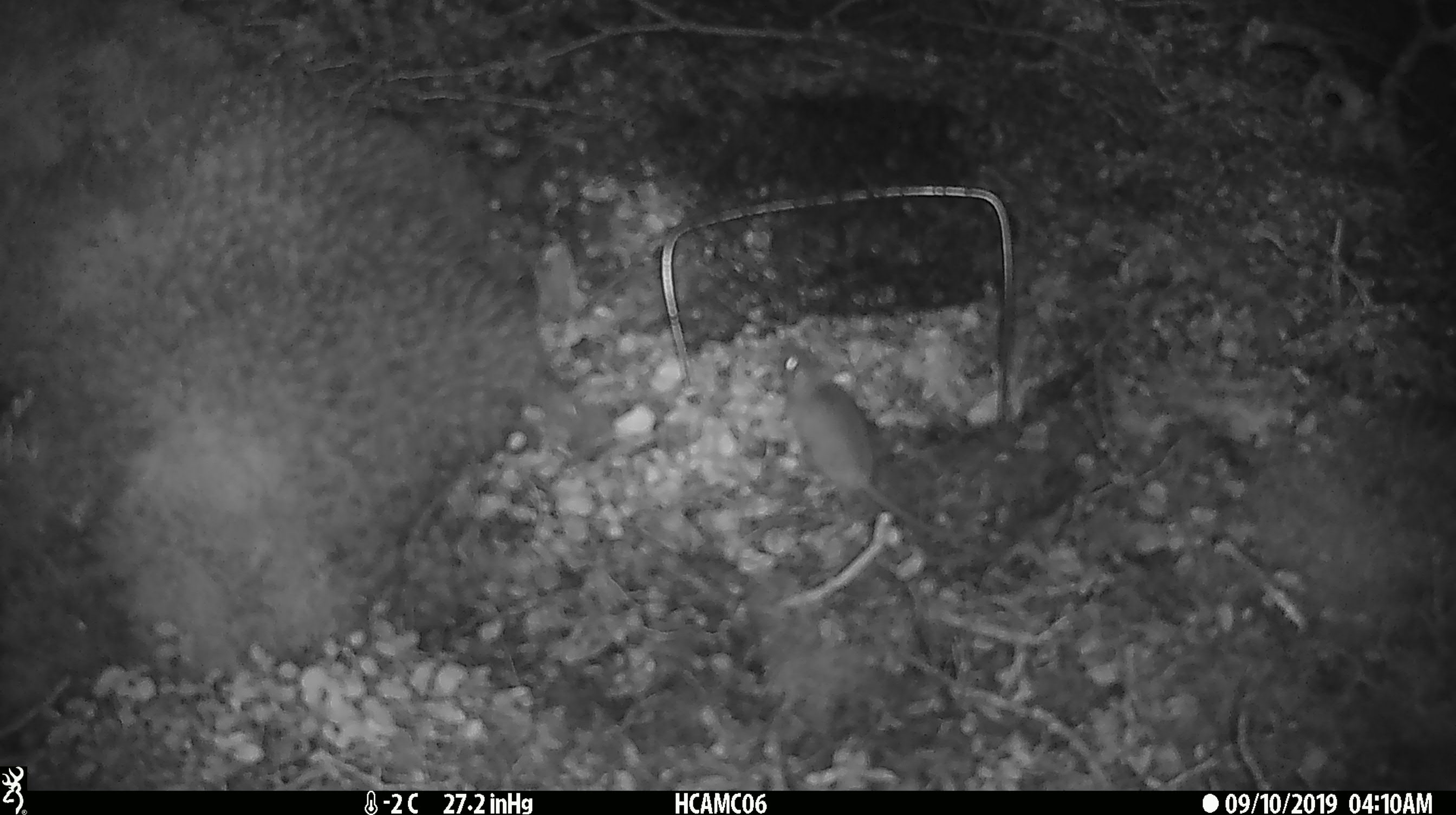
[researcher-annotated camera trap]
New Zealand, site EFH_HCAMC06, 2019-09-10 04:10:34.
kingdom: Animalia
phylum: Chordata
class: Mammalia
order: Rodentia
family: Muridae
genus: Mus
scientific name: Mus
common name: mouse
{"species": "mouse (Mus)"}